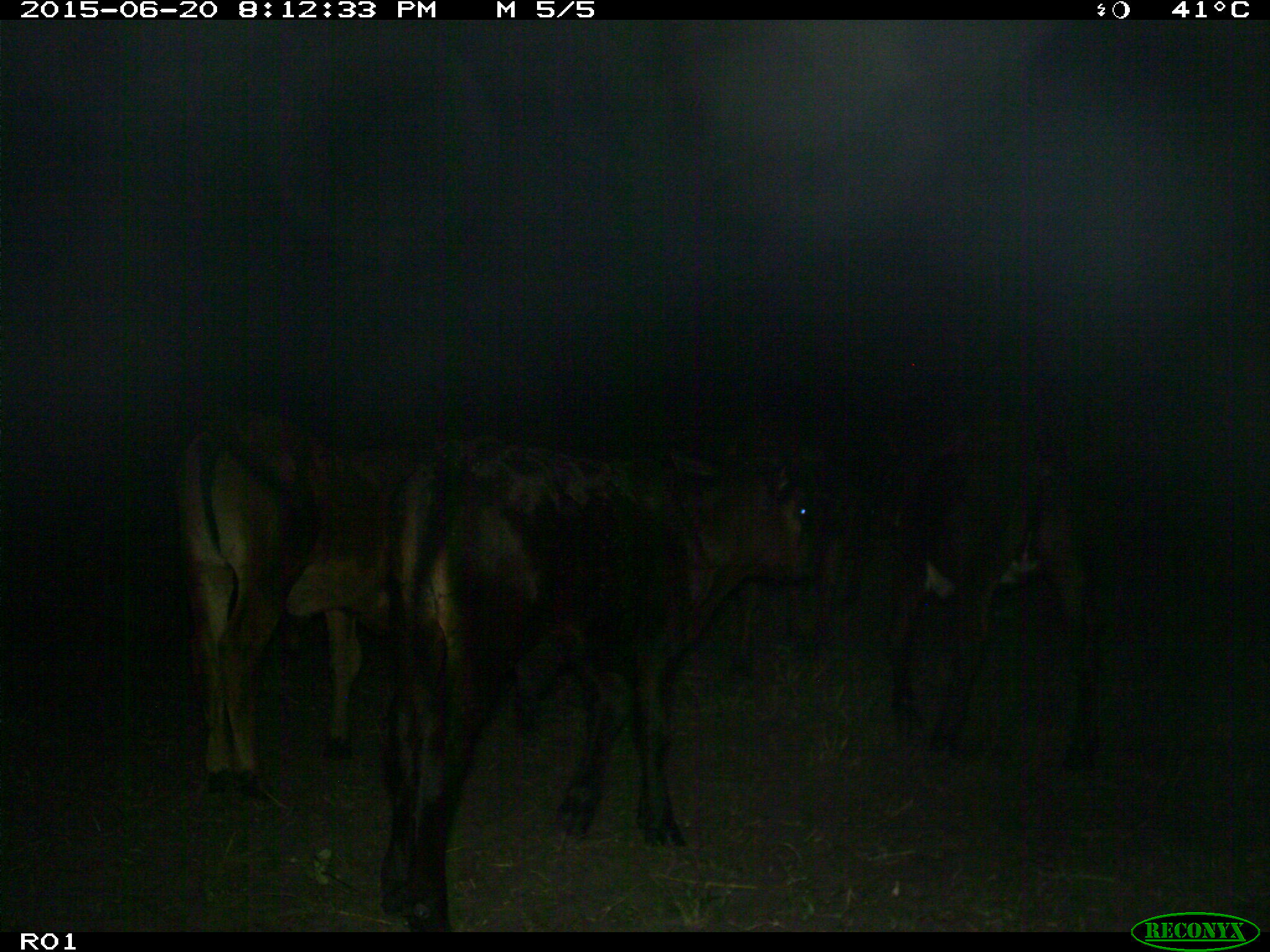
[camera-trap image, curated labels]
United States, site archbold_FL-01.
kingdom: Animalia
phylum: Chordata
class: Mammalia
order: Artiodactyla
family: Bovidae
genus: Bos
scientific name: Bos taurus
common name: domestic cow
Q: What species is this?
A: Bos taurus (domestic cow).